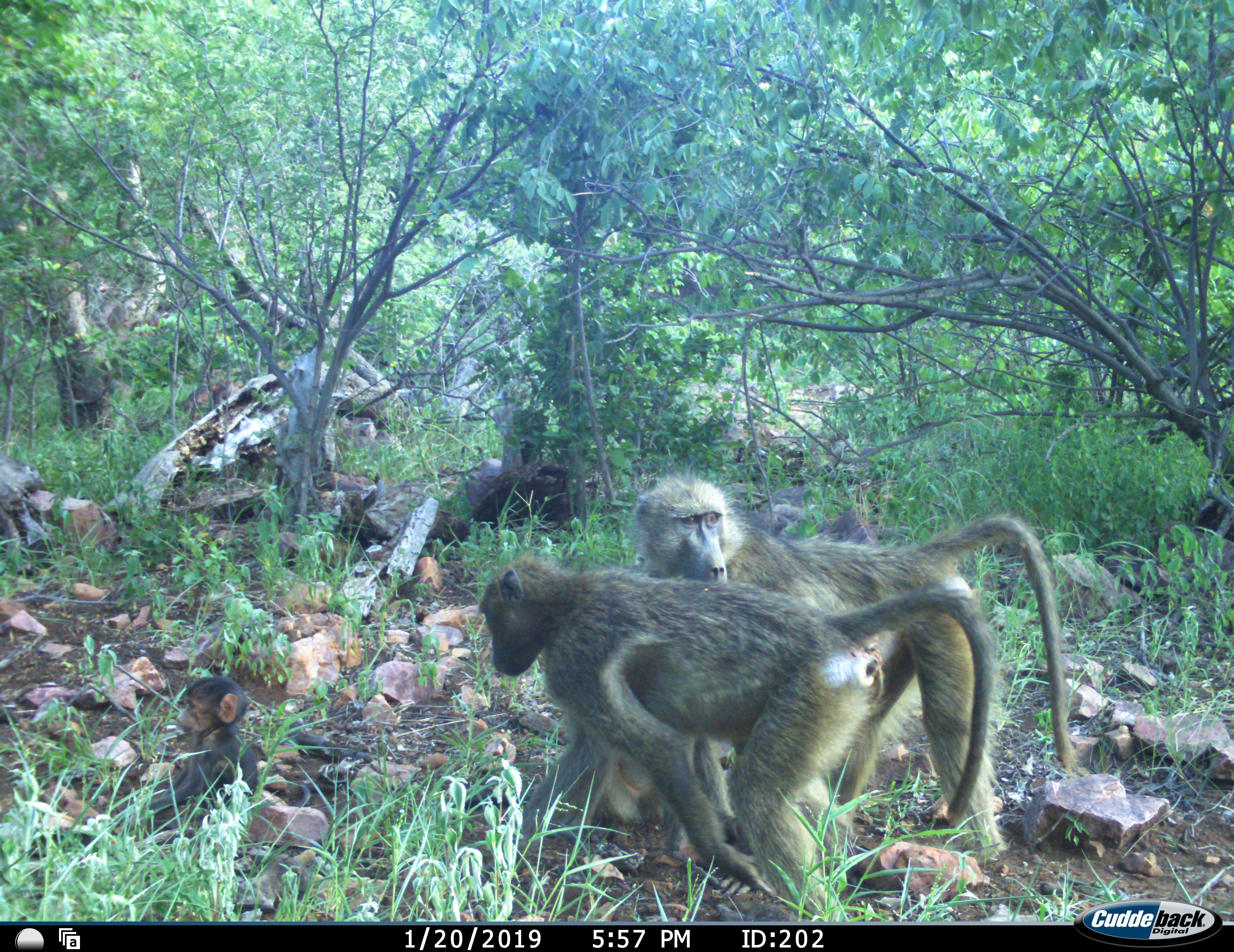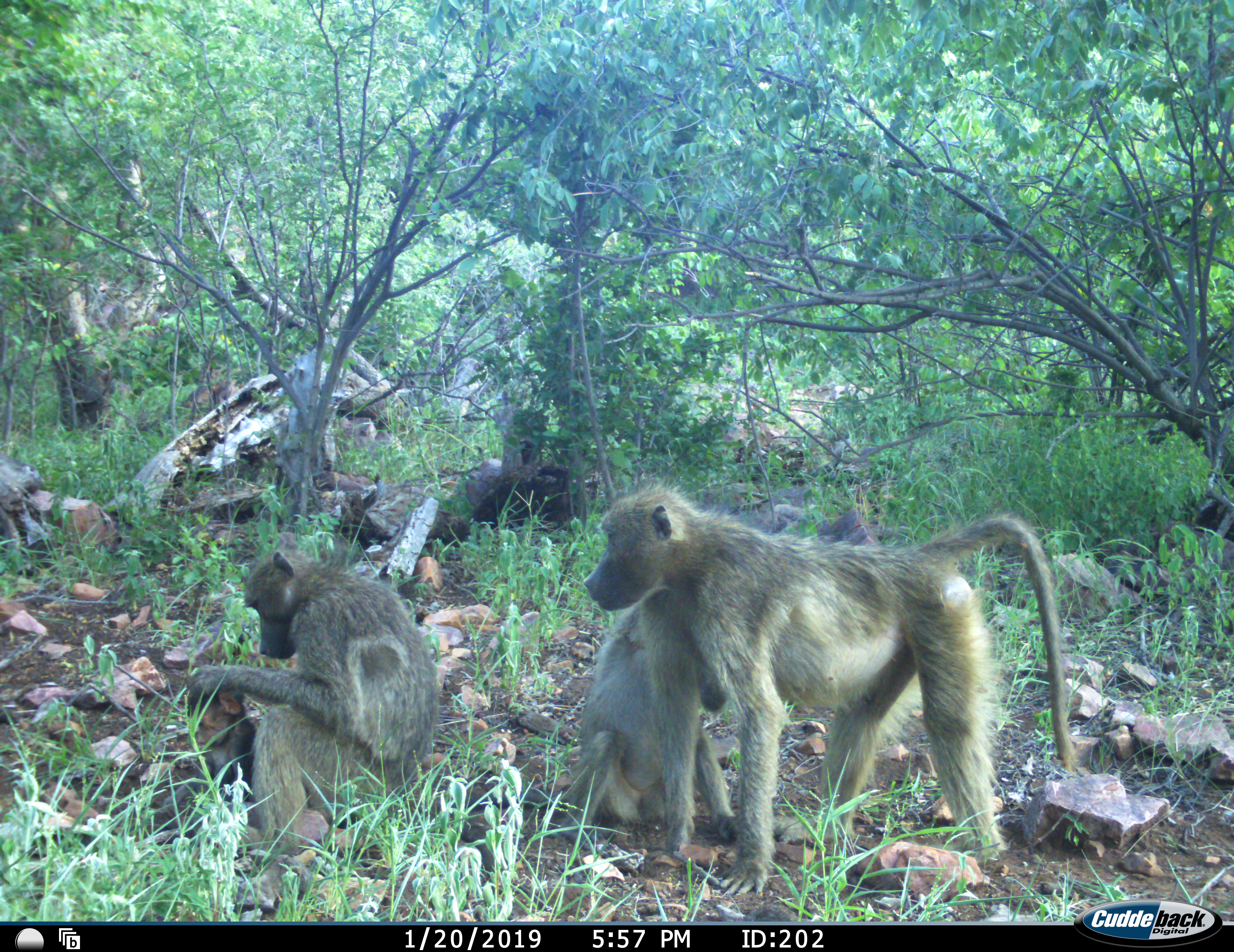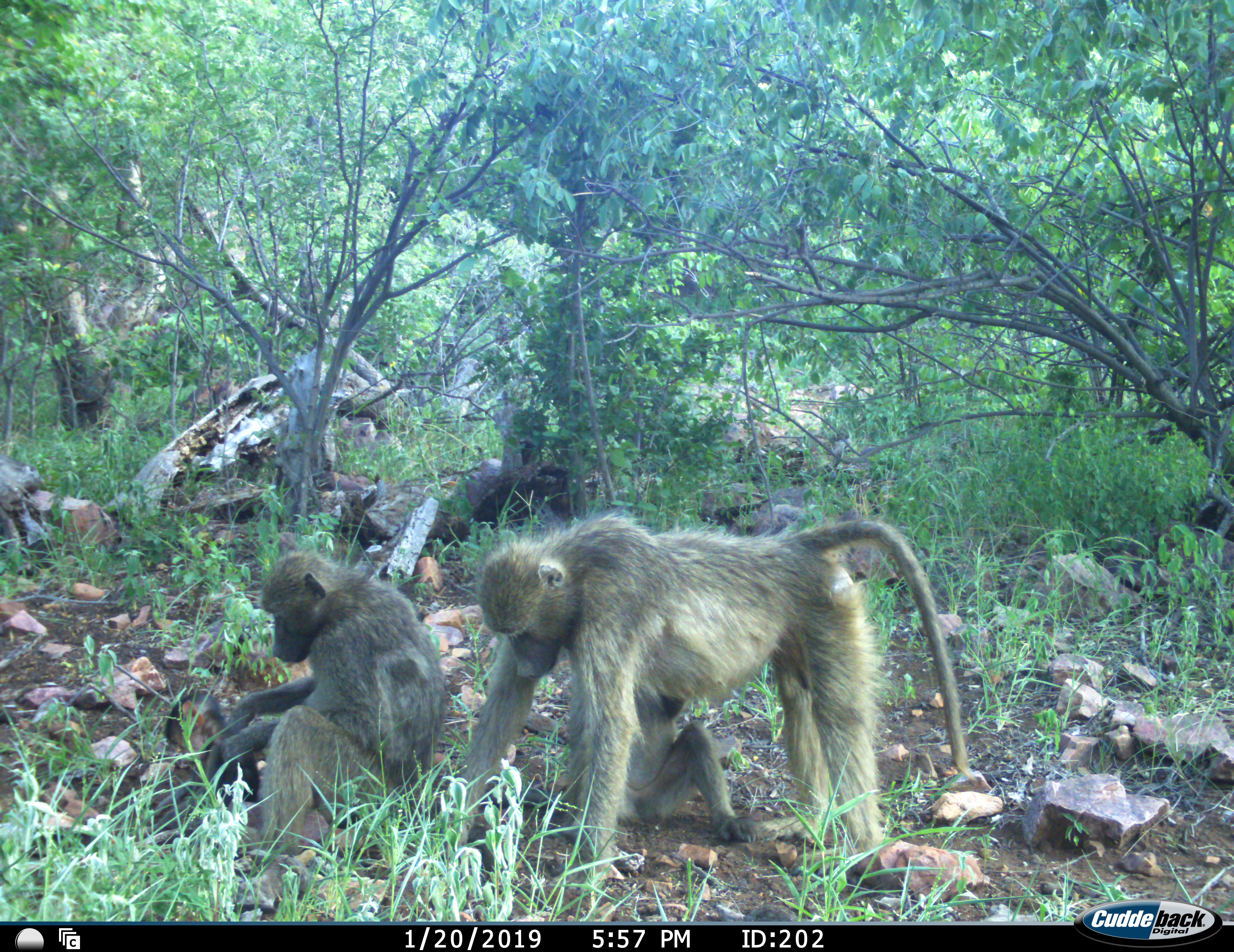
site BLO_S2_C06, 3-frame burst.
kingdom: Animalia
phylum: Chordata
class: Mammalia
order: Primates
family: Cercopithecidae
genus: Papio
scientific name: Papio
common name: baboon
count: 4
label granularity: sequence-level